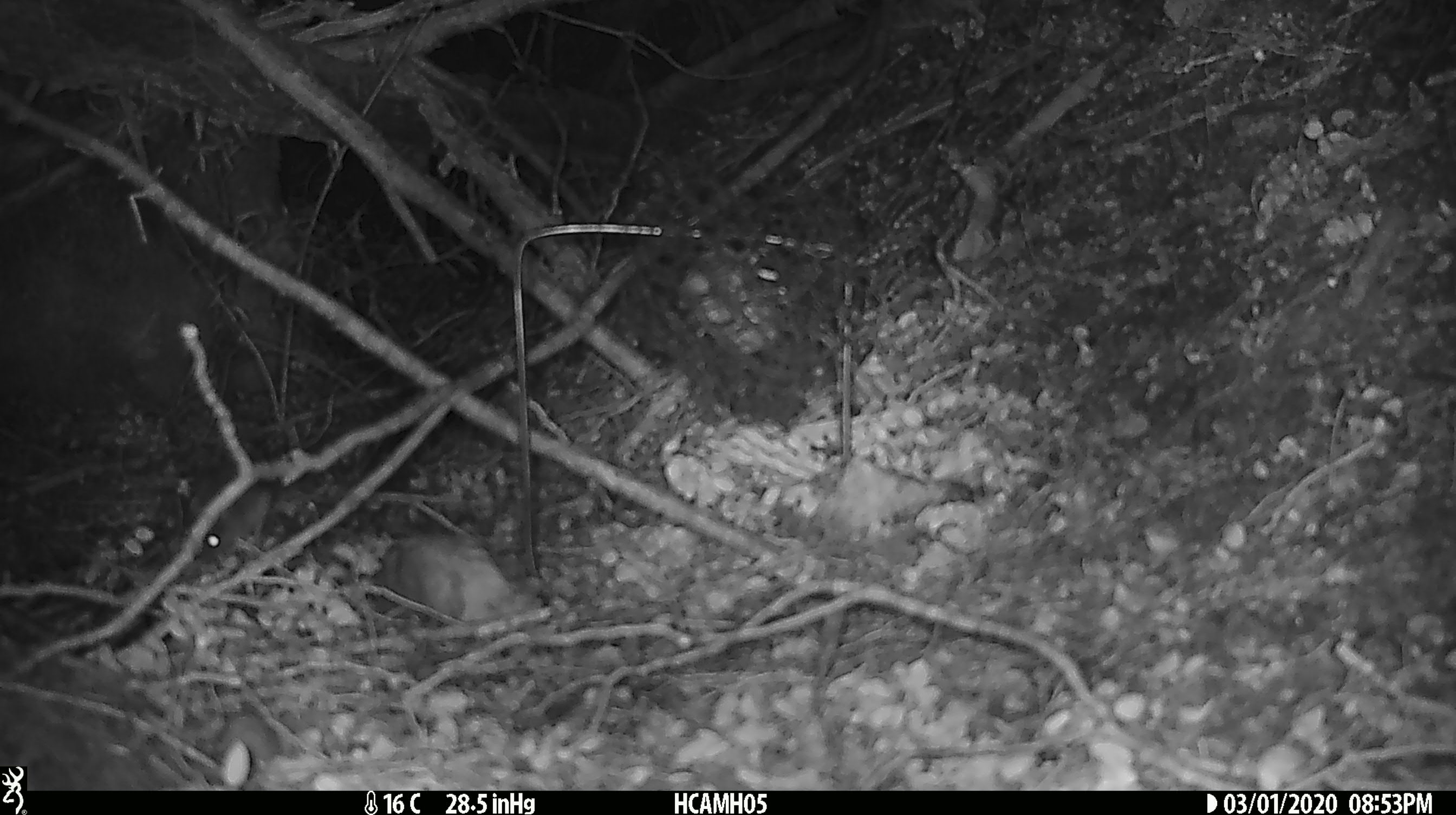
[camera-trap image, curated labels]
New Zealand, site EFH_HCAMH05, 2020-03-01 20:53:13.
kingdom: Animalia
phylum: Chordata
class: Mammalia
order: Rodentia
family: Muridae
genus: Mus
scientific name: Mus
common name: mouse